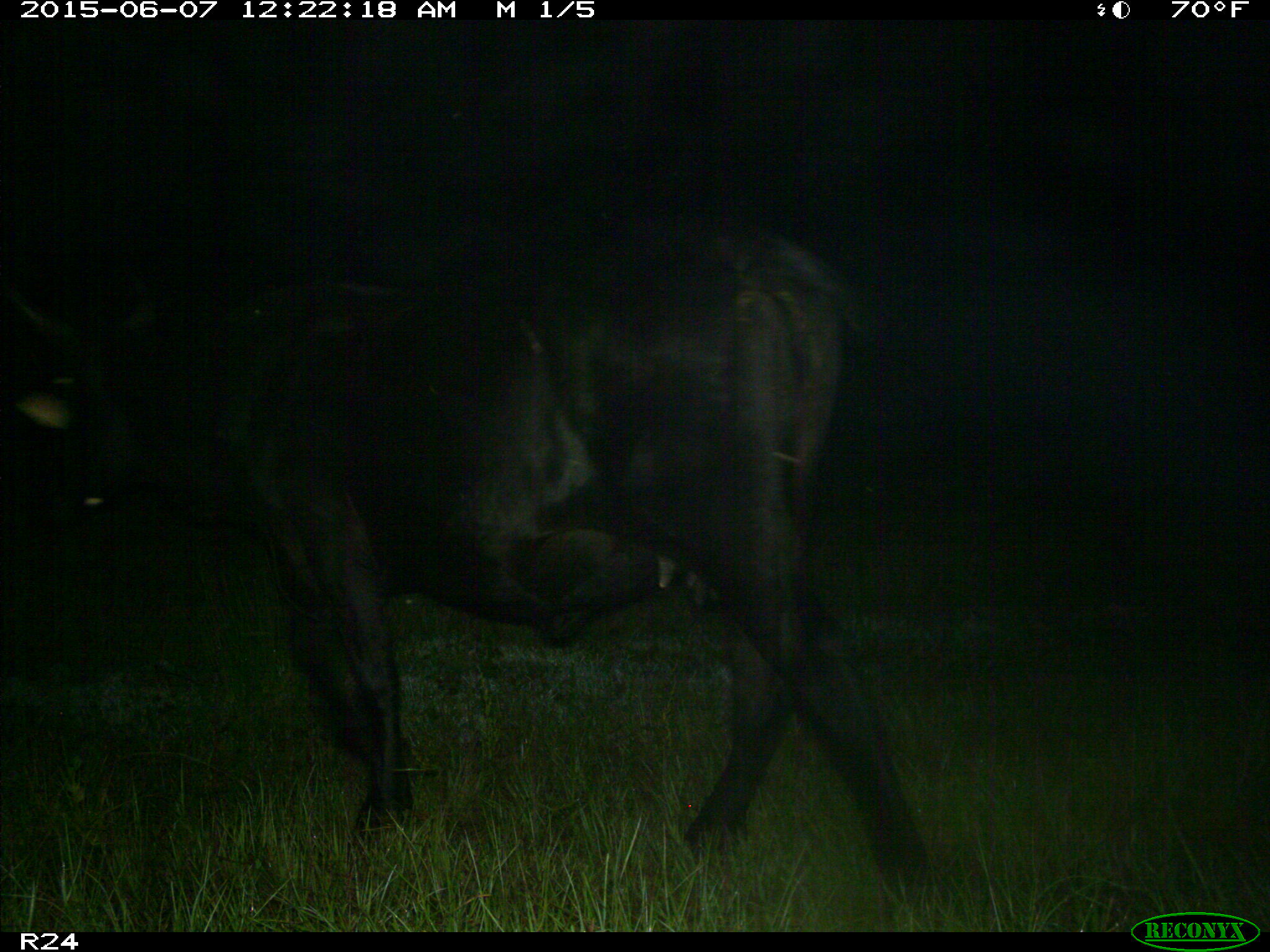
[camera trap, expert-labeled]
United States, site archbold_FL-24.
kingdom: Animalia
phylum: Chordata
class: Mammalia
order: Artiodactyla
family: Bovidae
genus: Bos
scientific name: Bos taurus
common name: domestic cow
Bos taurus (domestic cow).